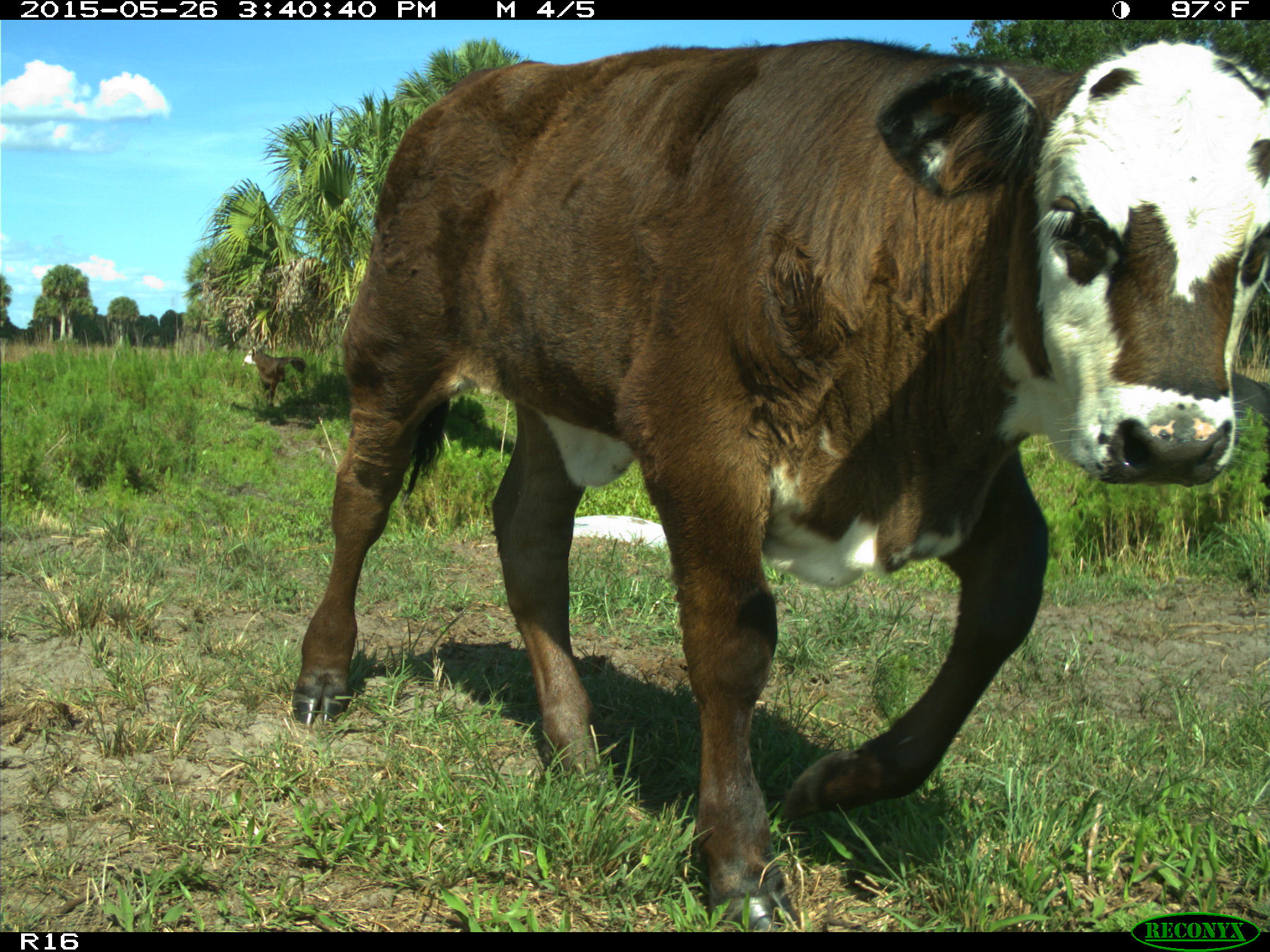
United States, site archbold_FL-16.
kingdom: Animalia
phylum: Chordata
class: Mammalia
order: Artiodactyla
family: Bovidae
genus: Bos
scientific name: Bos taurus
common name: domestic cow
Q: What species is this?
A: Bos taurus (domestic cow).